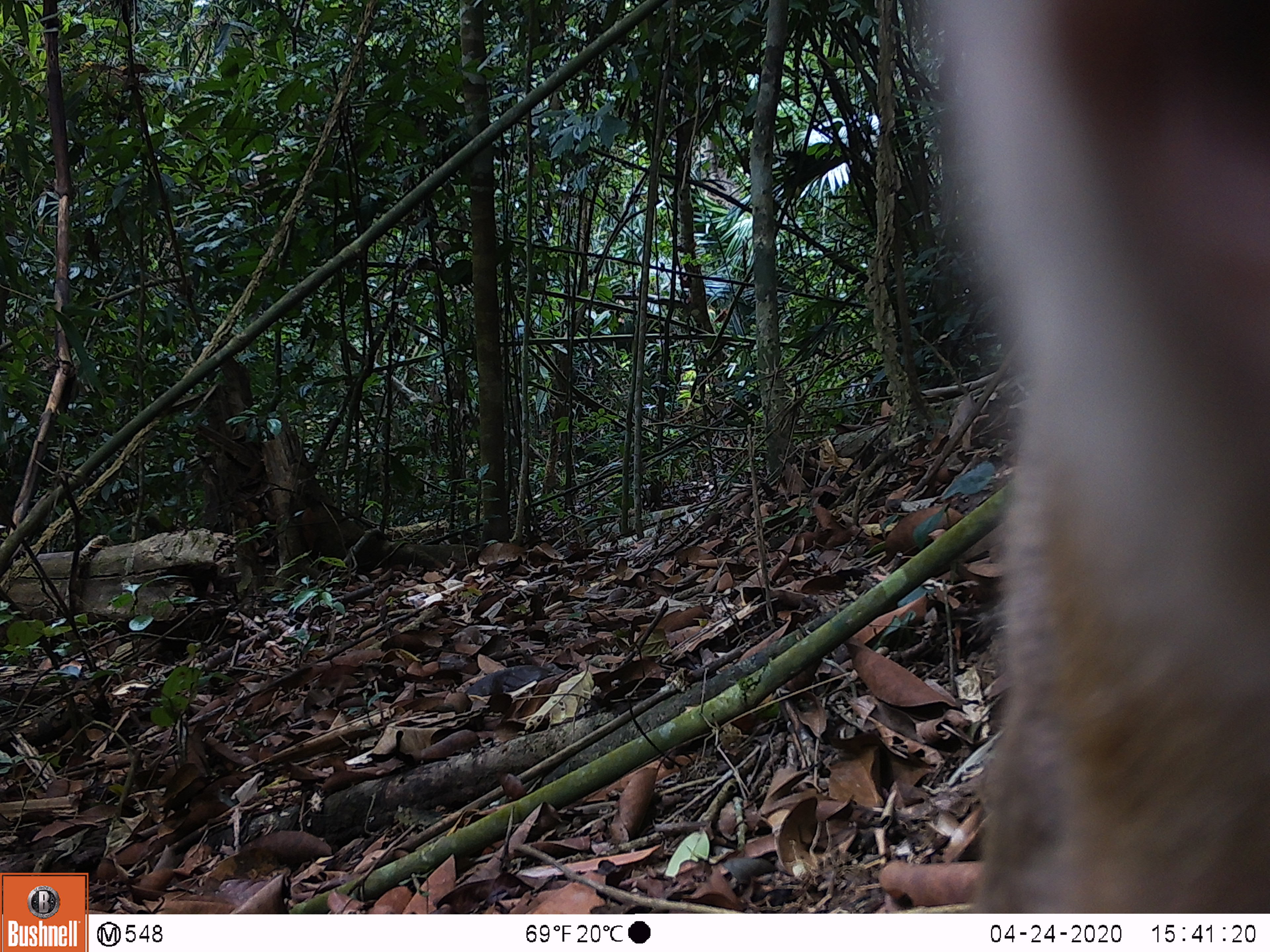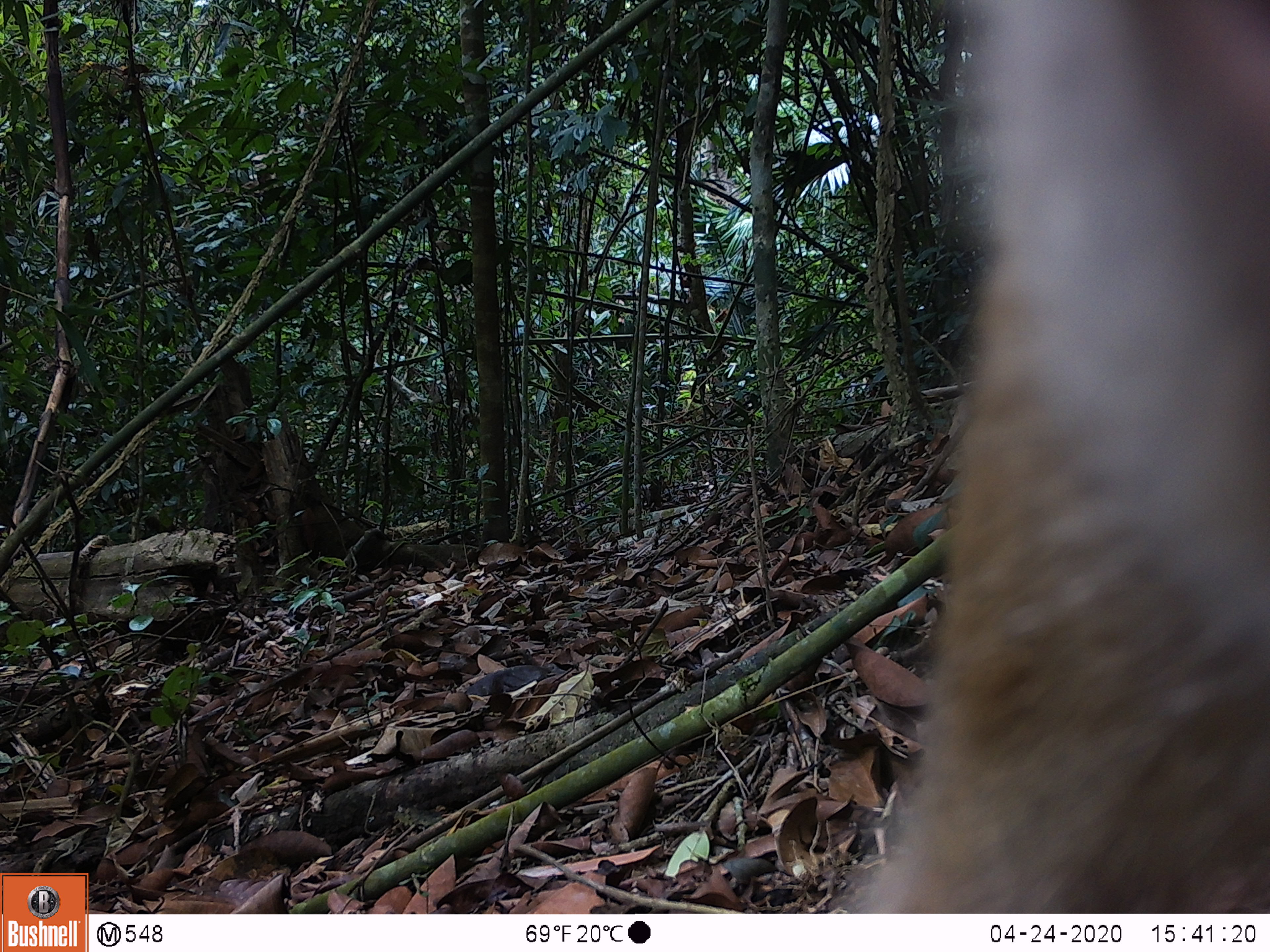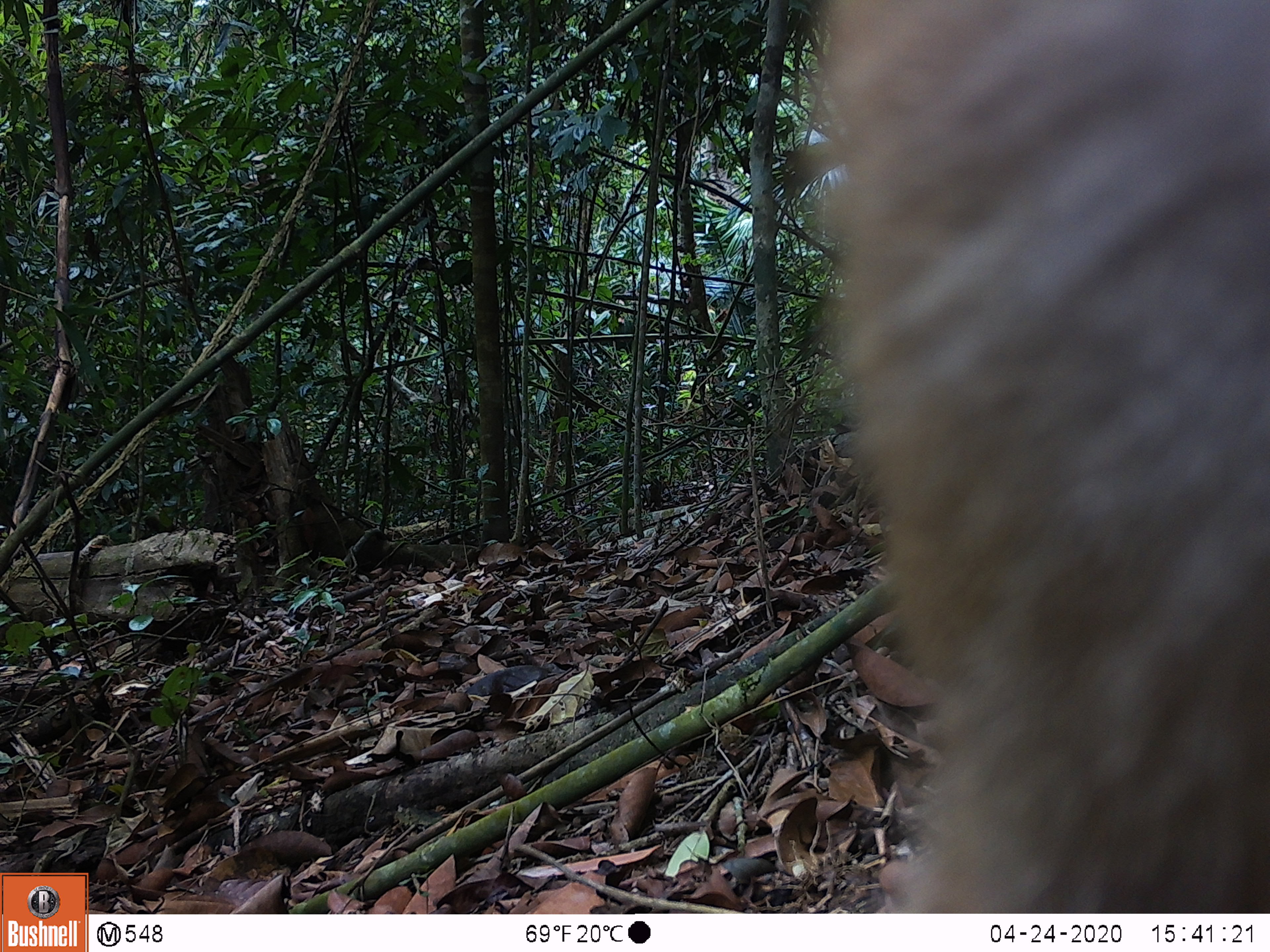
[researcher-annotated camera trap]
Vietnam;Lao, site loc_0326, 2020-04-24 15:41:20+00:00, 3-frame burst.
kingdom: Animalia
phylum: Chordata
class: Mammalia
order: Primates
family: Cercopithecidae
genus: Macaca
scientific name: Macaca nemestrina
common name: pig-tailed macaque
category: pig tailed macaque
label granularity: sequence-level